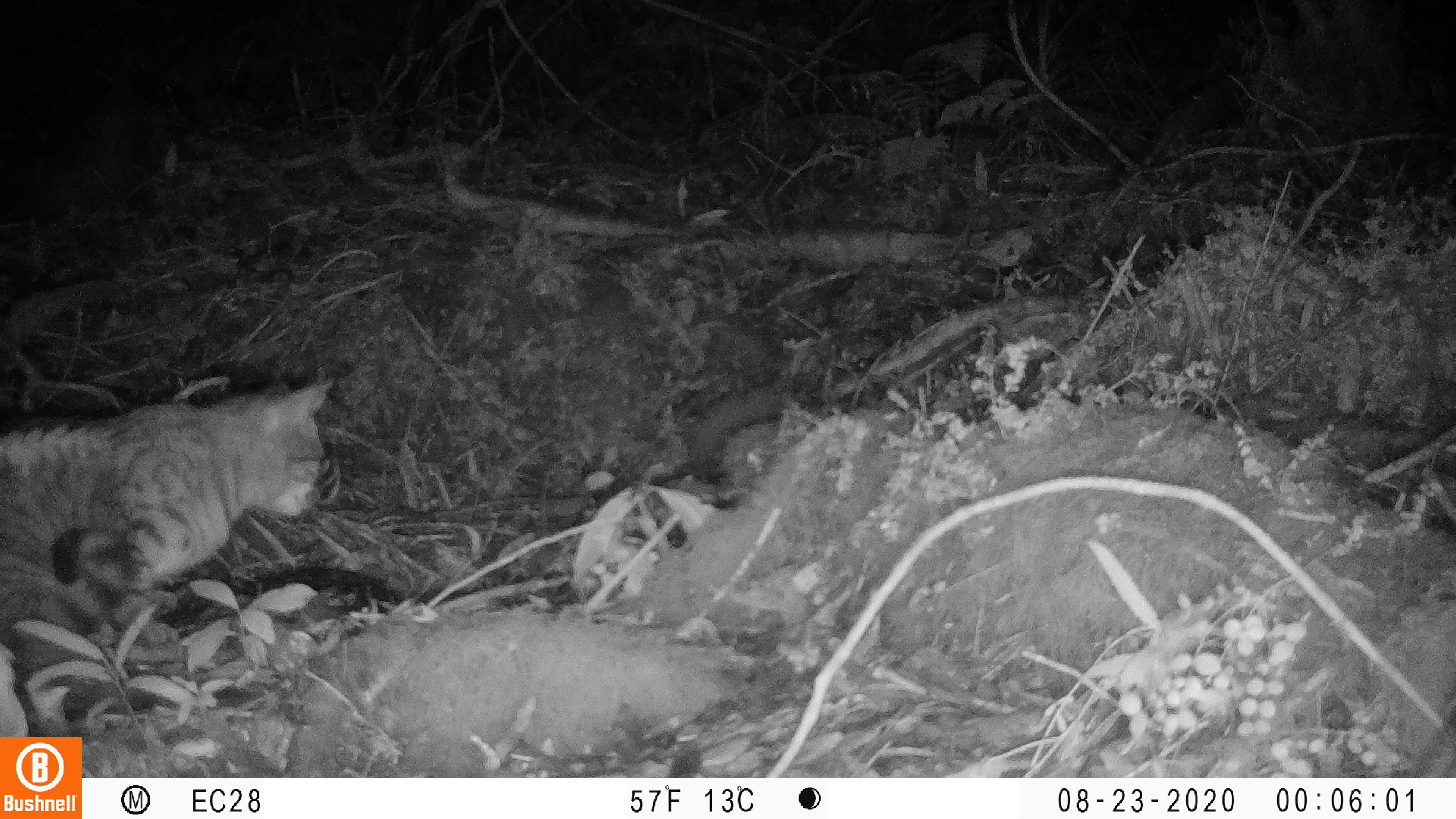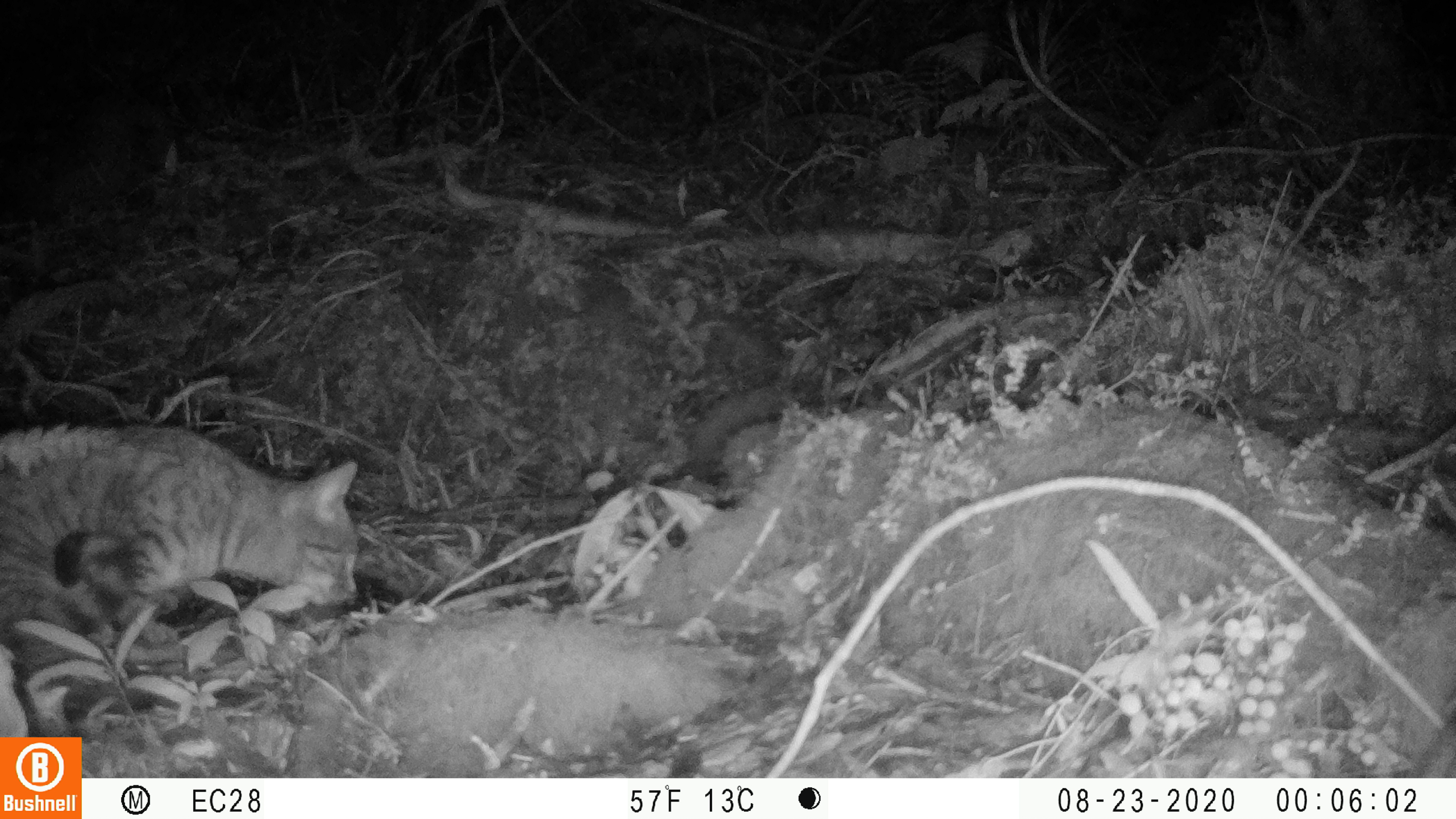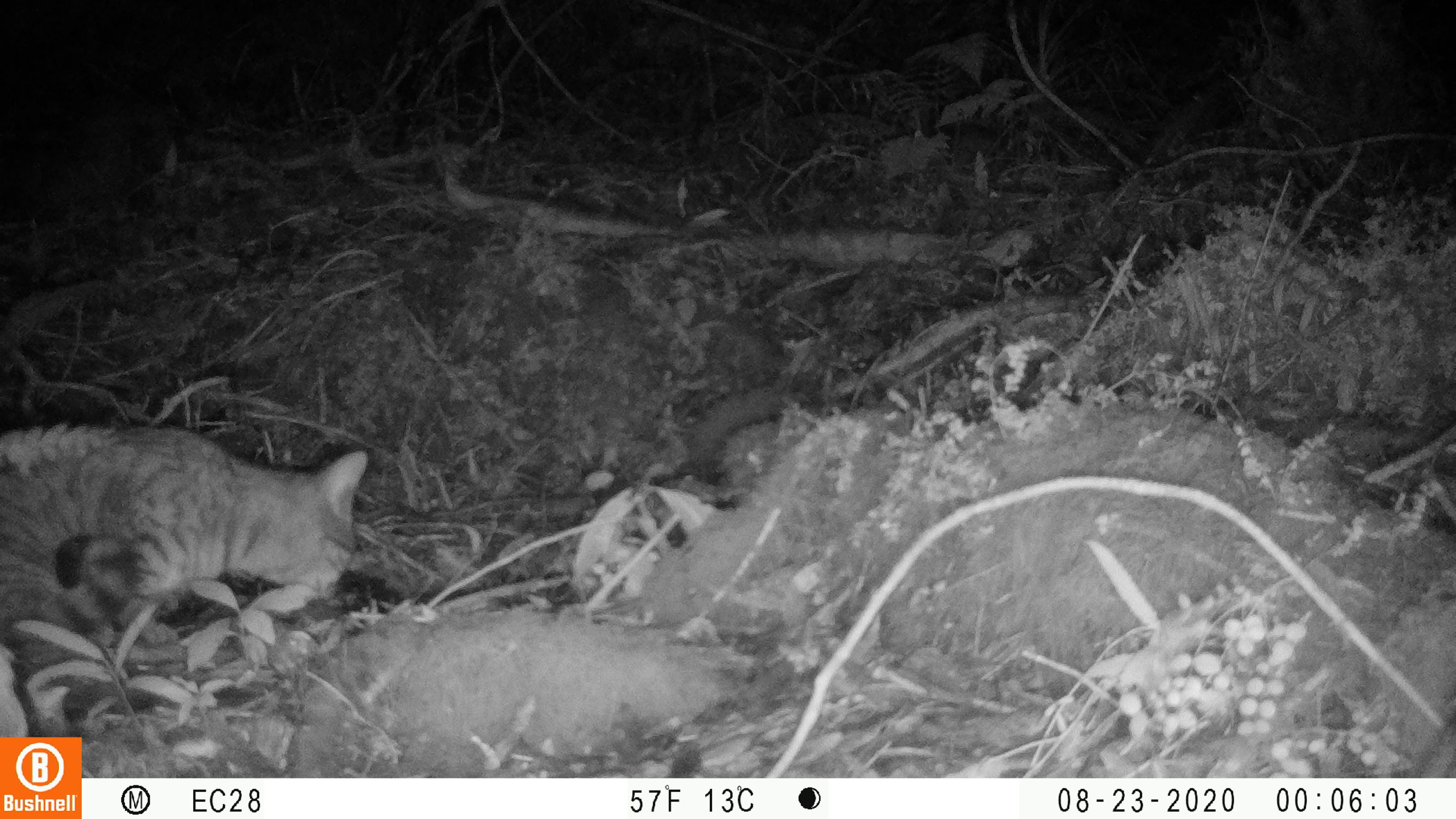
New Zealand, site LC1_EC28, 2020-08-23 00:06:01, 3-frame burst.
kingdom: Animalia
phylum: Chordata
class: Mammalia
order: Carnivora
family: Felidae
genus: Felis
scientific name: Felis catus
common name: domestic cat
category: cat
Cat (domestic cat) (Felis catus).